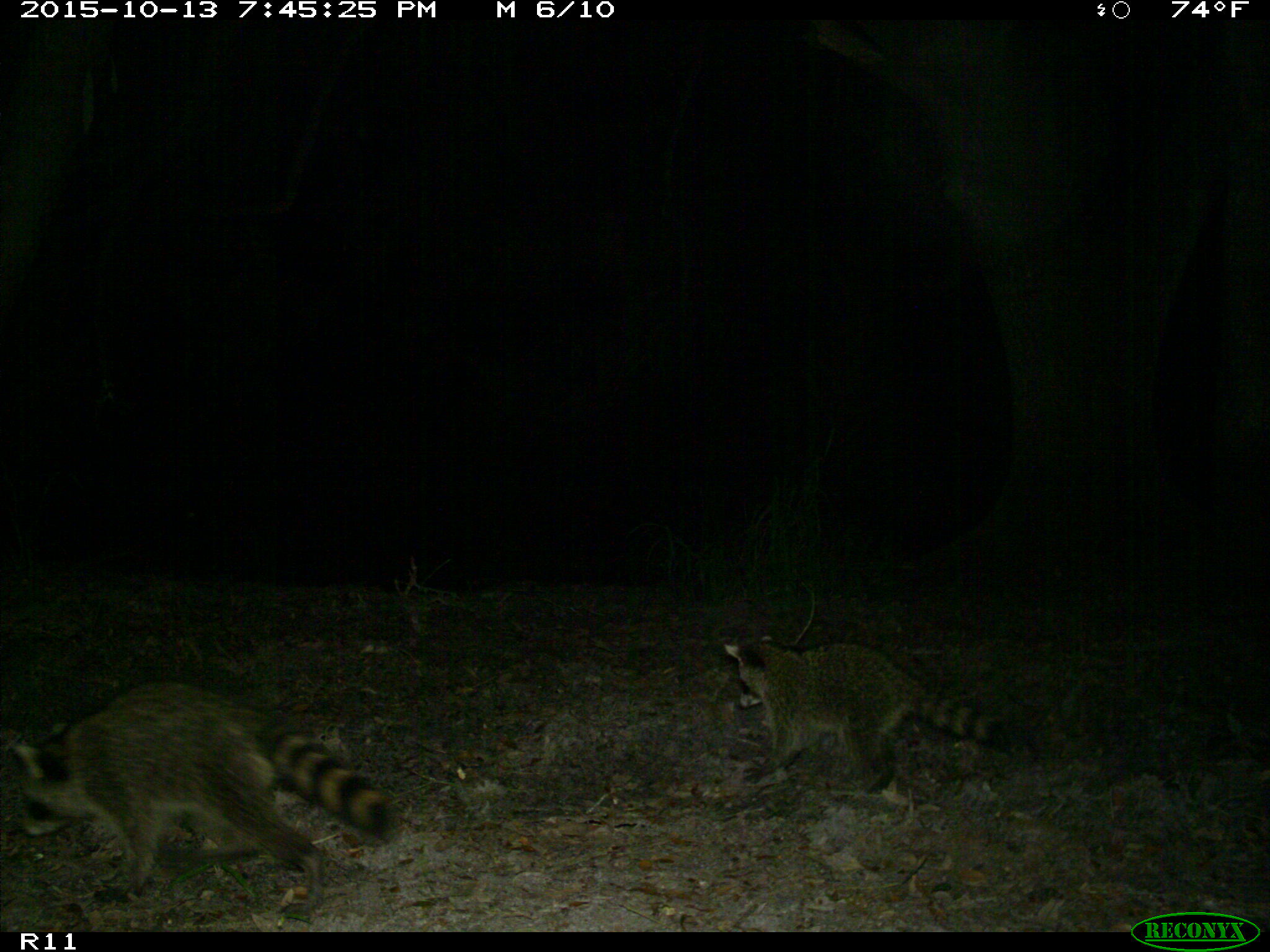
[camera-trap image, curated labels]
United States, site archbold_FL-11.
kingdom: Animalia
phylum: Chordata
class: Mammalia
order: Carnivora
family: Procyonidae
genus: Procyon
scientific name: Procyon lotor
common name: common raccoon